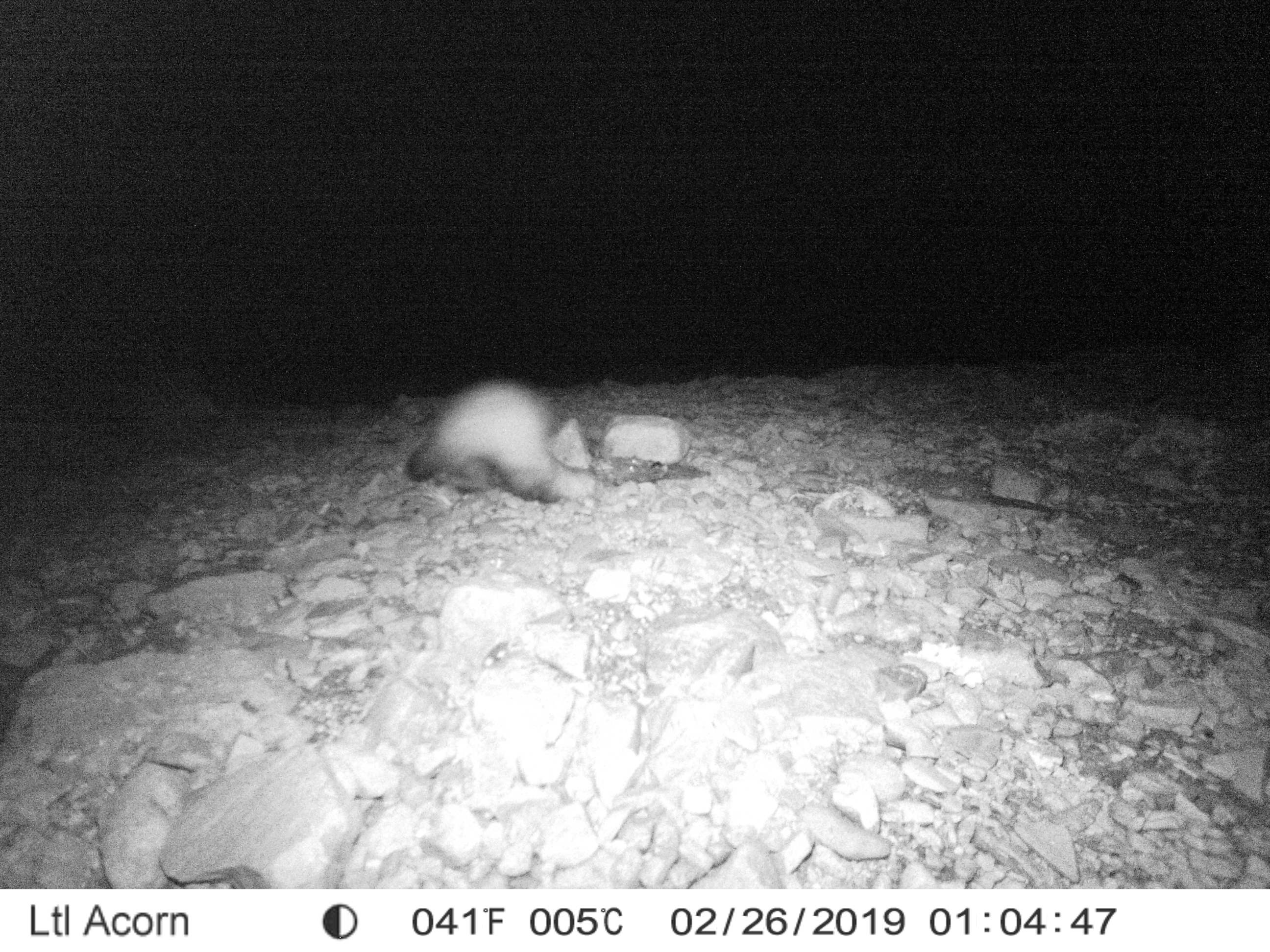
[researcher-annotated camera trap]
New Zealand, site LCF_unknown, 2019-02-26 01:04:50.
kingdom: Animalia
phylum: Chordata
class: Mammalia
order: Carnivora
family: Mustelidae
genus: Mustela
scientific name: Mustela furo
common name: ferret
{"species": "ferret (Mustela furo)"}